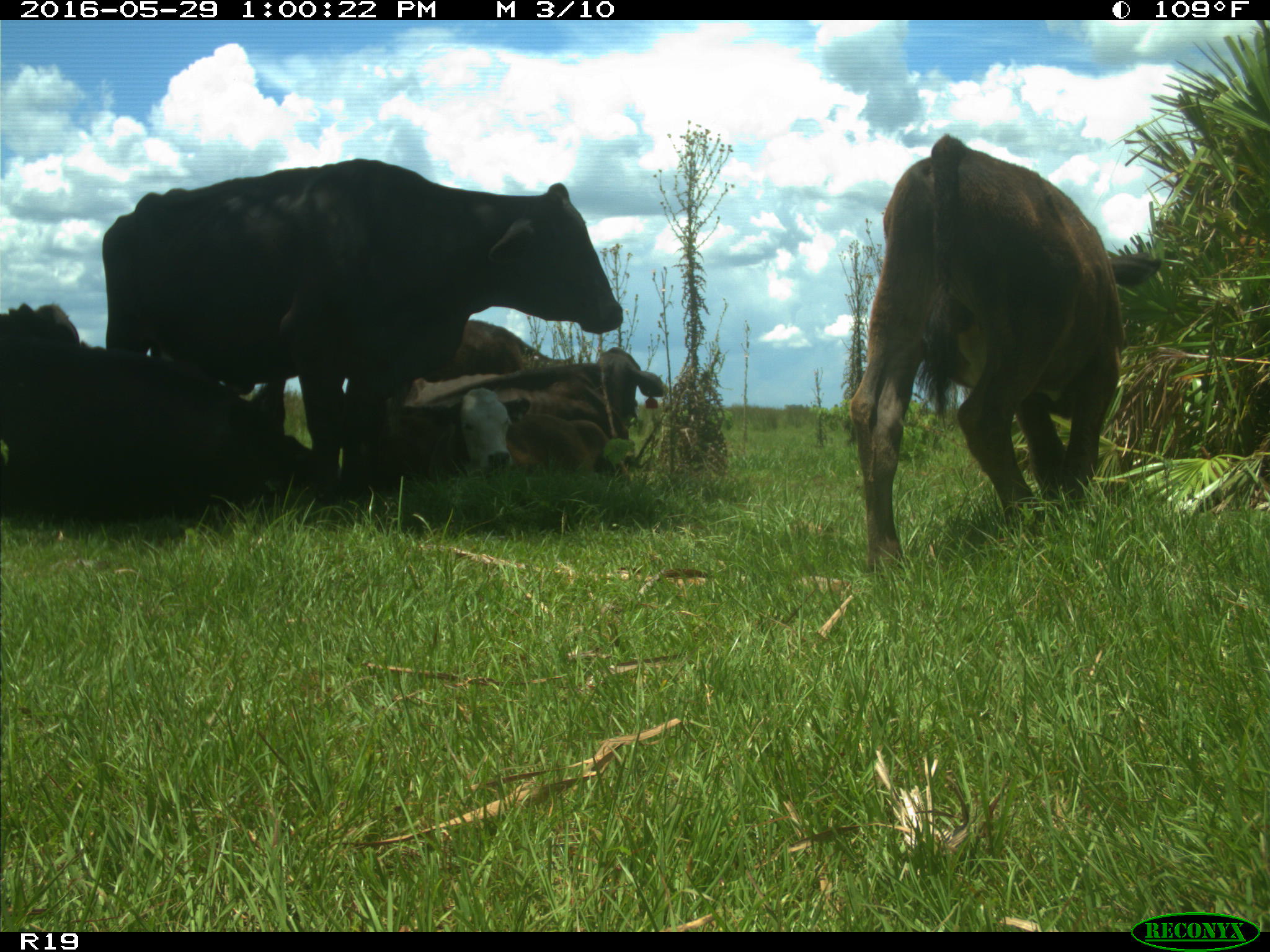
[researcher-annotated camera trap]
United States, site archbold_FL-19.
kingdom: Animalia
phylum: Chordata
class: Mammalia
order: Artiodactyla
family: Bovidae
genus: Bos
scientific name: Bos taurus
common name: domestic cow